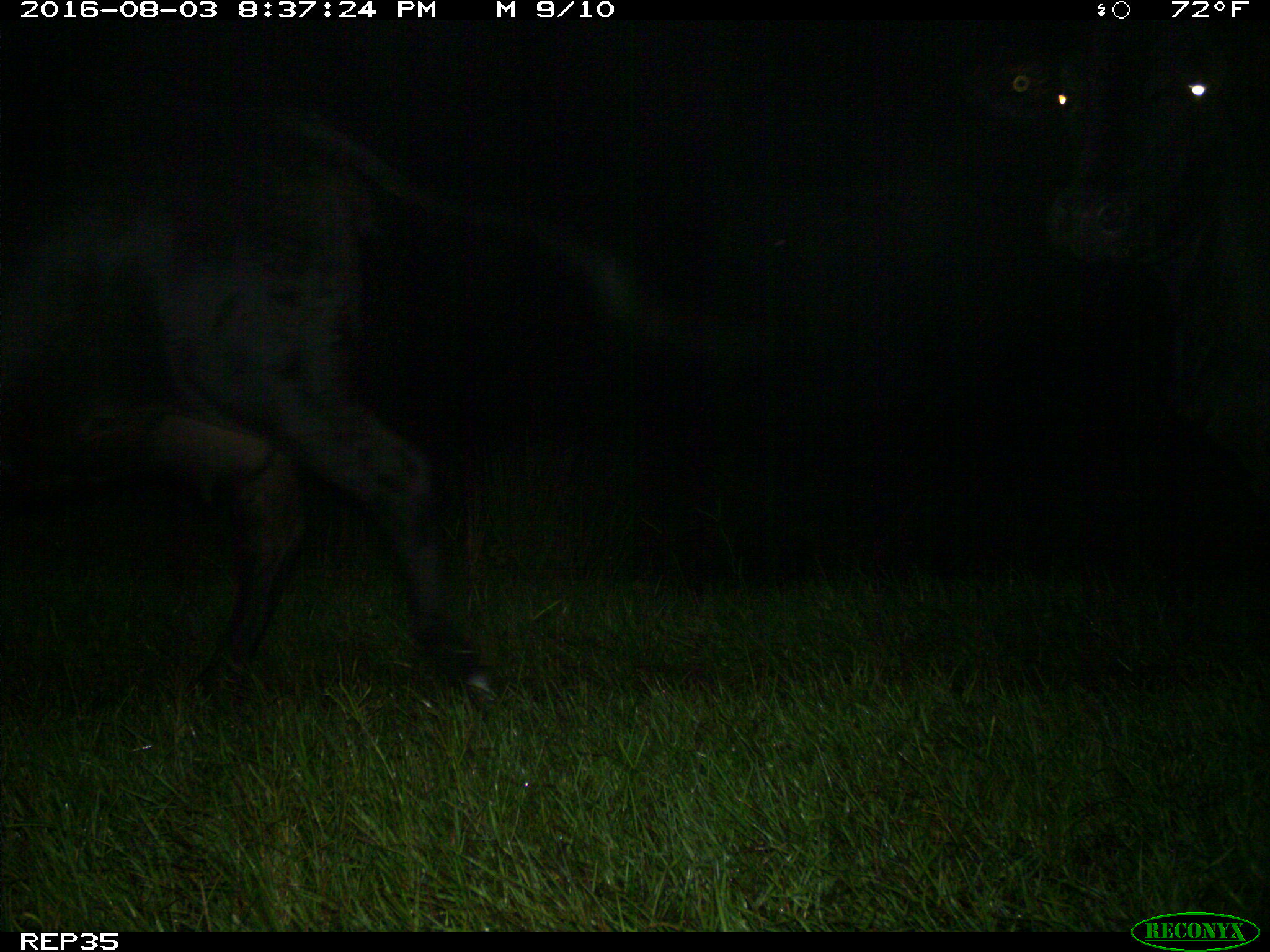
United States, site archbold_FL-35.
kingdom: Animalia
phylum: Chordata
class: Mammalia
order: Artiodactyla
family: Bovidae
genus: Bos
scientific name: Bos taurus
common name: domestic cow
Bos taurus (domestic cow).